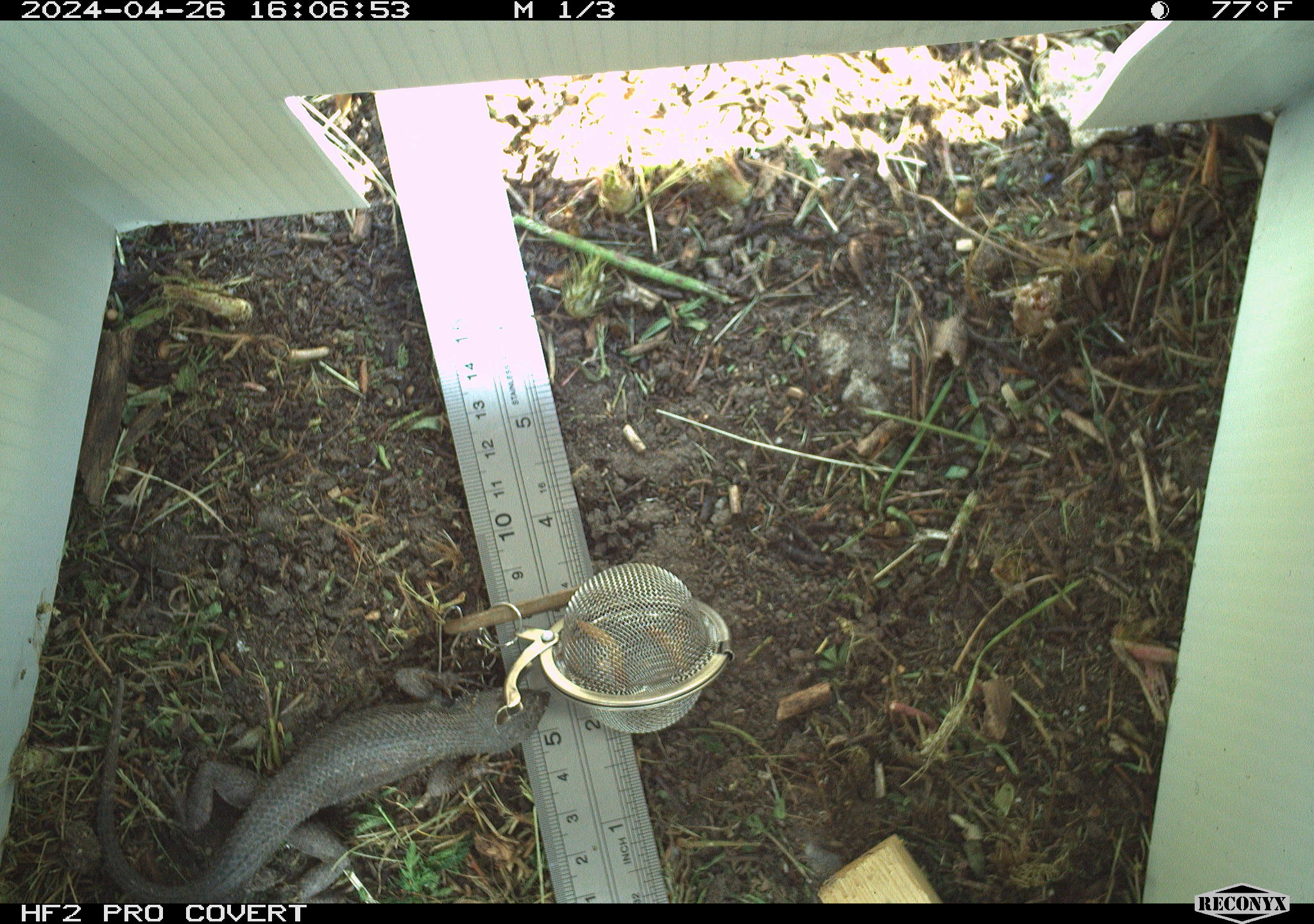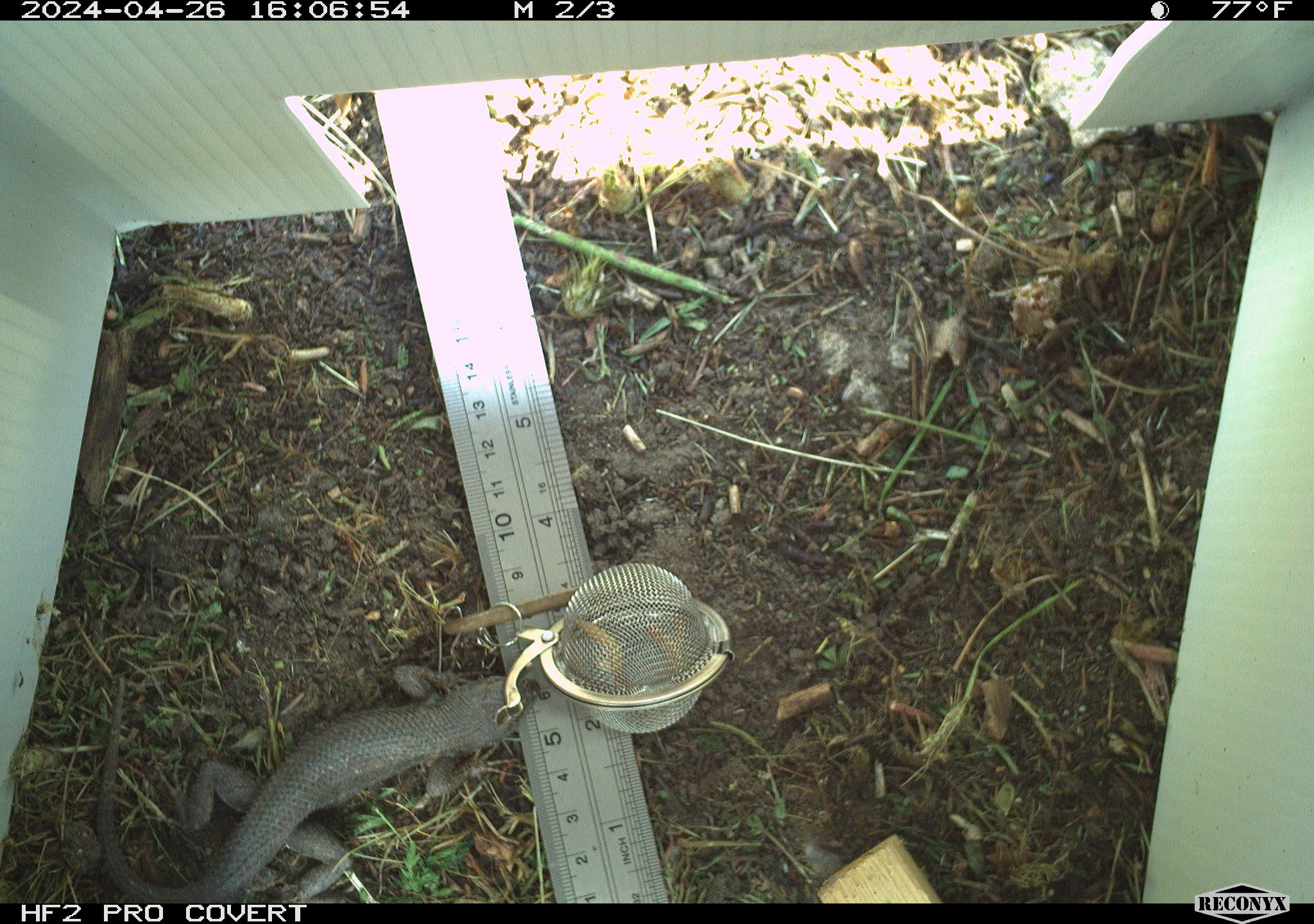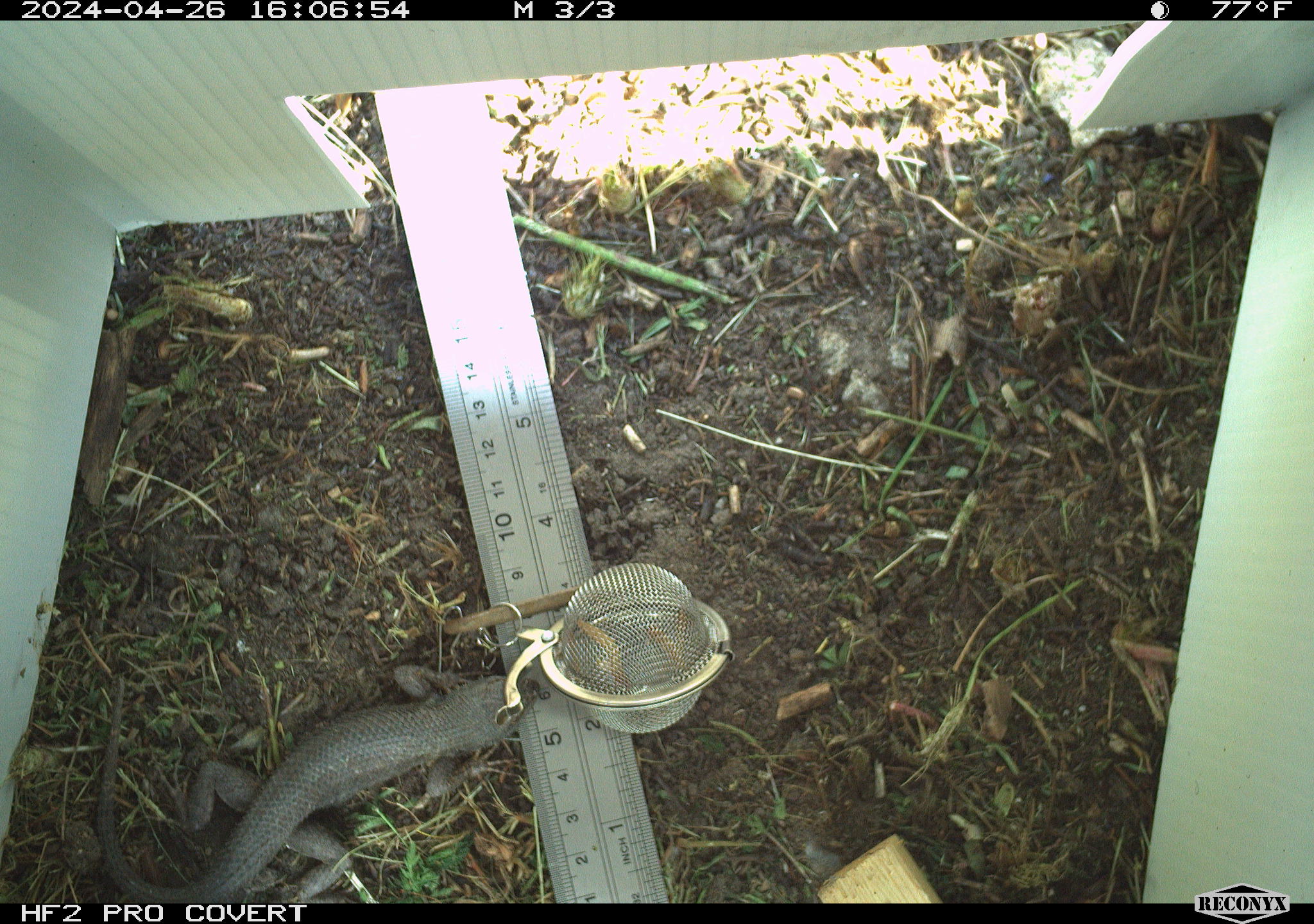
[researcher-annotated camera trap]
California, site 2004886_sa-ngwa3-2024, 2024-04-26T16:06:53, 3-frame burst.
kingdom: Animalia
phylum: Chordata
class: Reptilia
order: Squamata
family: Phrynosomatidae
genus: Sceloporus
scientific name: Sceloporus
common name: spiny lizards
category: sceloporus species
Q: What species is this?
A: Sceloporus species (spiny lizards) (Sceloporus).